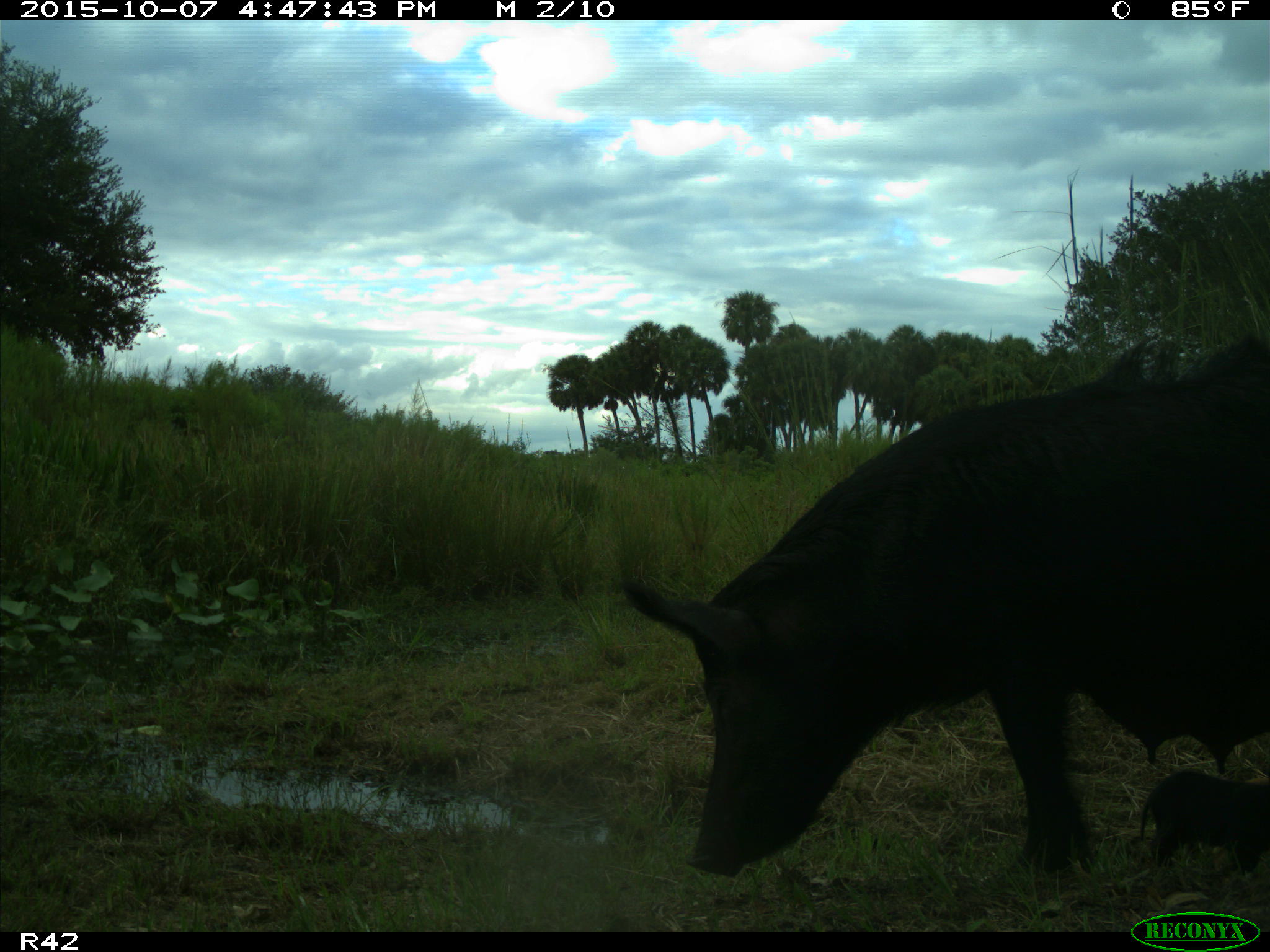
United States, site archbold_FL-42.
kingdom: Animalia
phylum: Chordata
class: Mammalia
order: Artiodactyla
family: Suidae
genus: Sus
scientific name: Sus scrofa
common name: wild boar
Sus scrofa (wild boar).